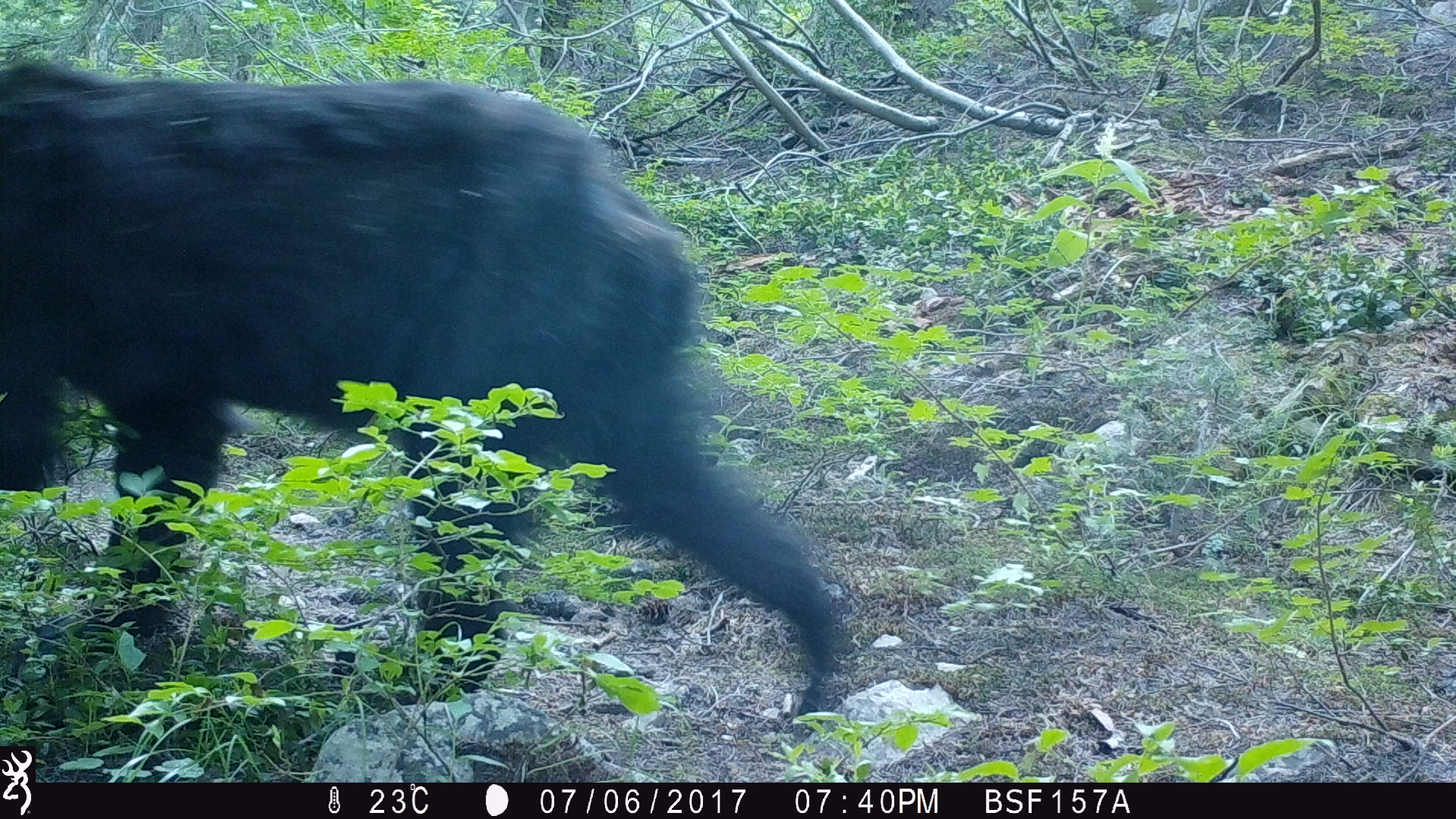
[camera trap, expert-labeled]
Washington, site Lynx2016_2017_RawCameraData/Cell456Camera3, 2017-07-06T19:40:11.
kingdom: Animalia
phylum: Chordata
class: Mammalia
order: Carnivora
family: Ursidae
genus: Ursus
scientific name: Ursus americanus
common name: american black bear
Ursus americanus (american black bear). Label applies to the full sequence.